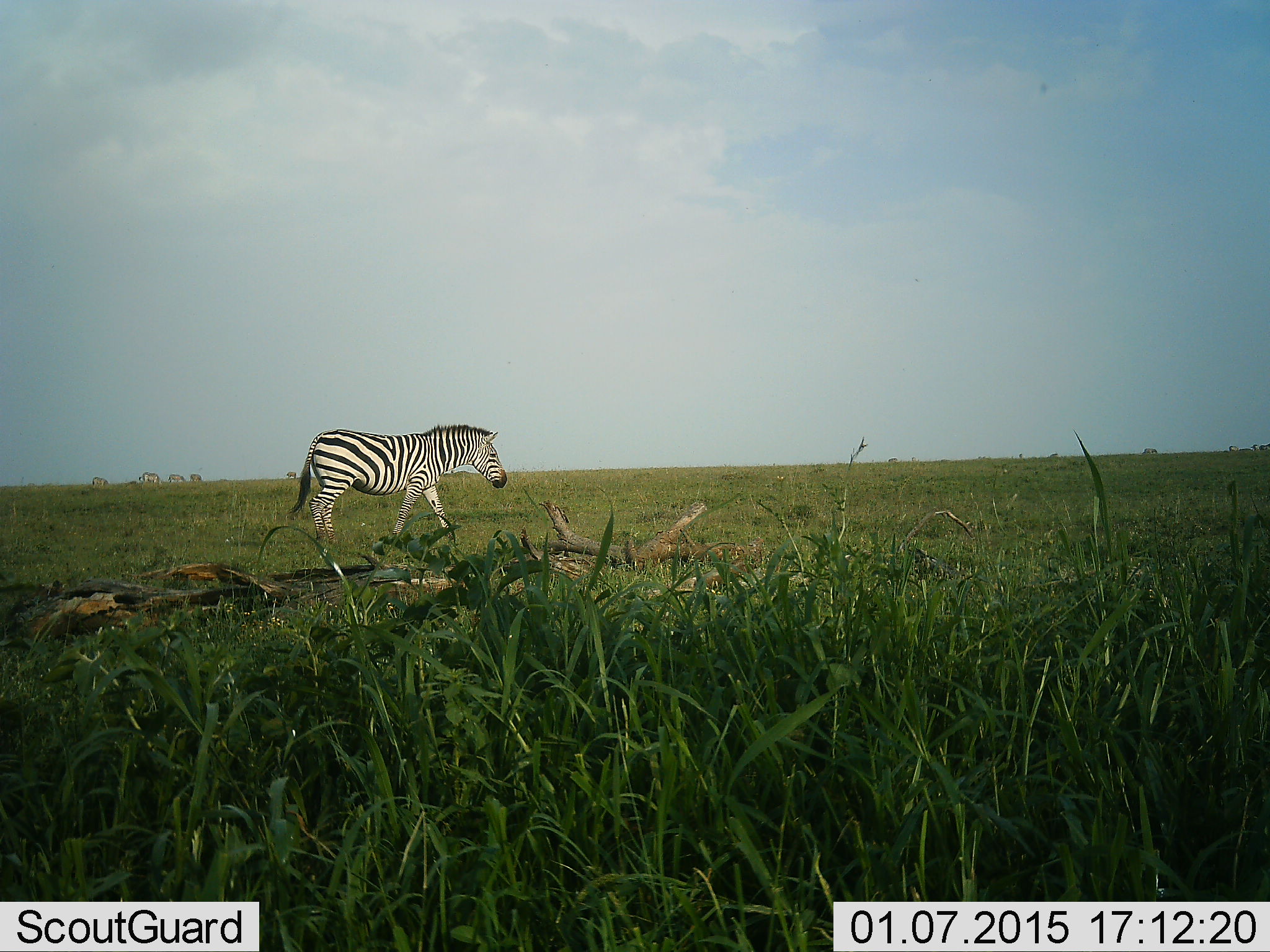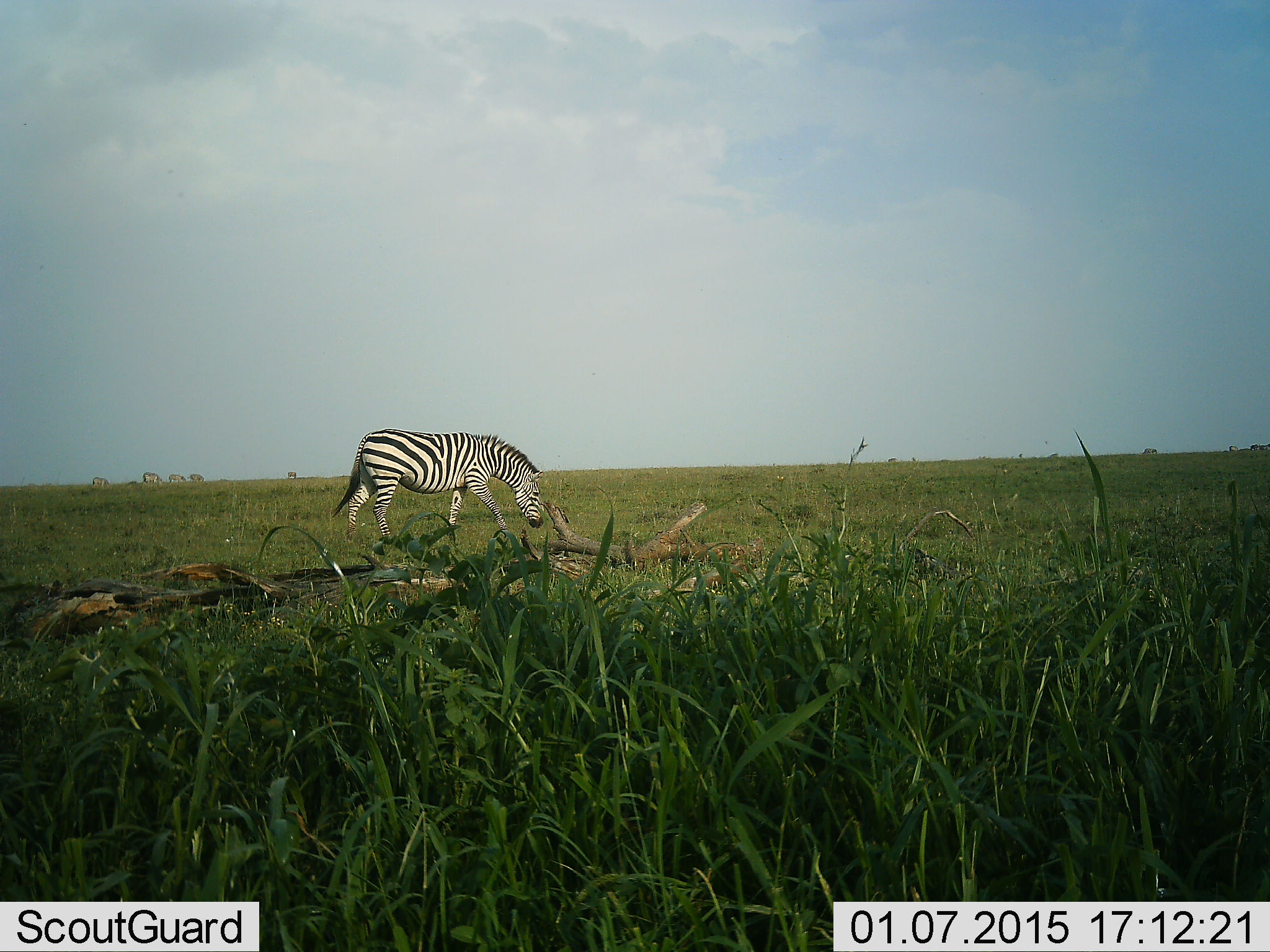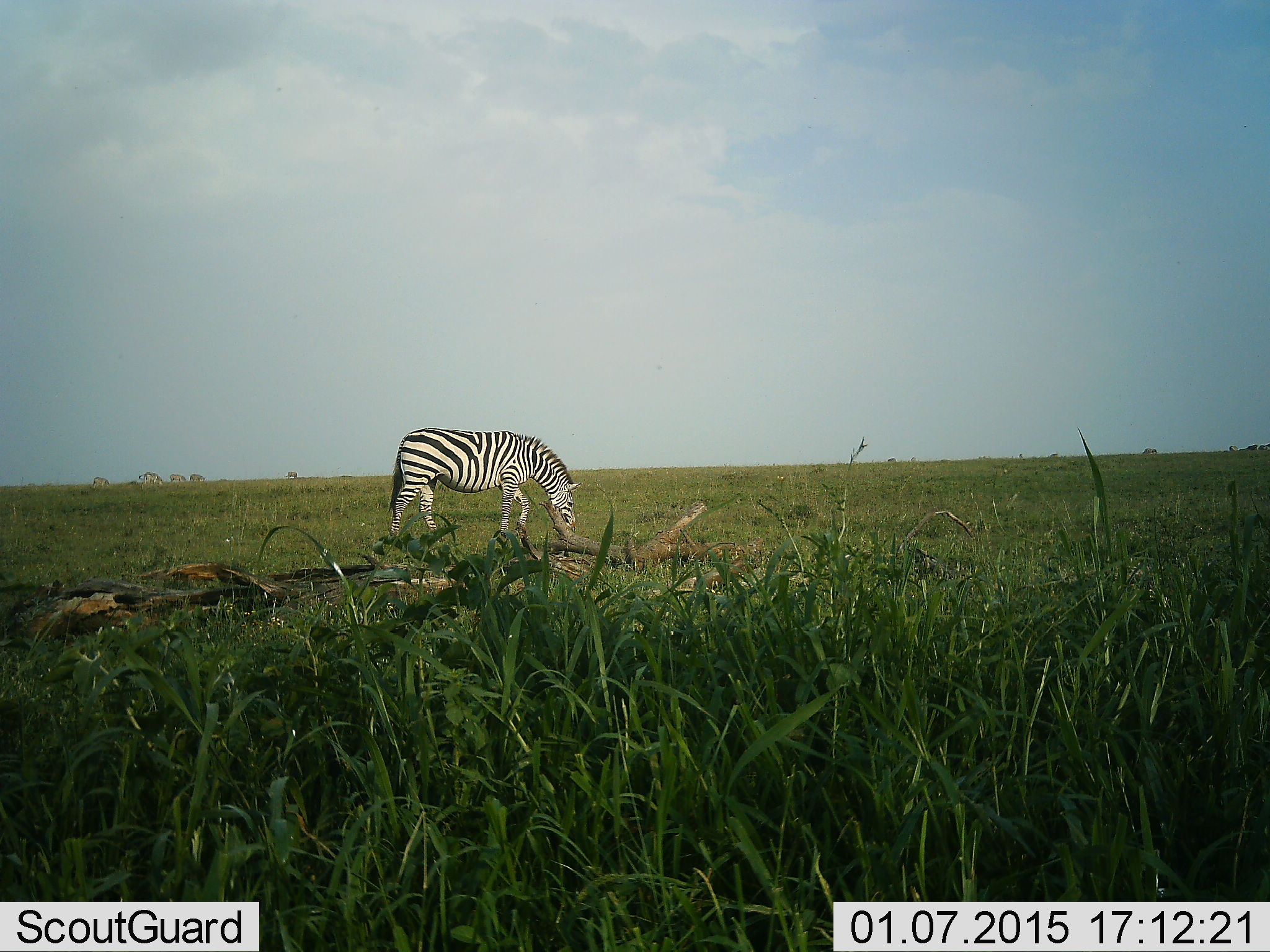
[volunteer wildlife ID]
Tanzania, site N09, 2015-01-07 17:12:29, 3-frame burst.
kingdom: Animalia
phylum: Chordata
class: Mammalia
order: Perissodactyla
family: Equidae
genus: Equus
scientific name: Equus quagga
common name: plains zebra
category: zebra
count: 1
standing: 30%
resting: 0%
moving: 90%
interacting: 0%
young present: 0%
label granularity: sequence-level